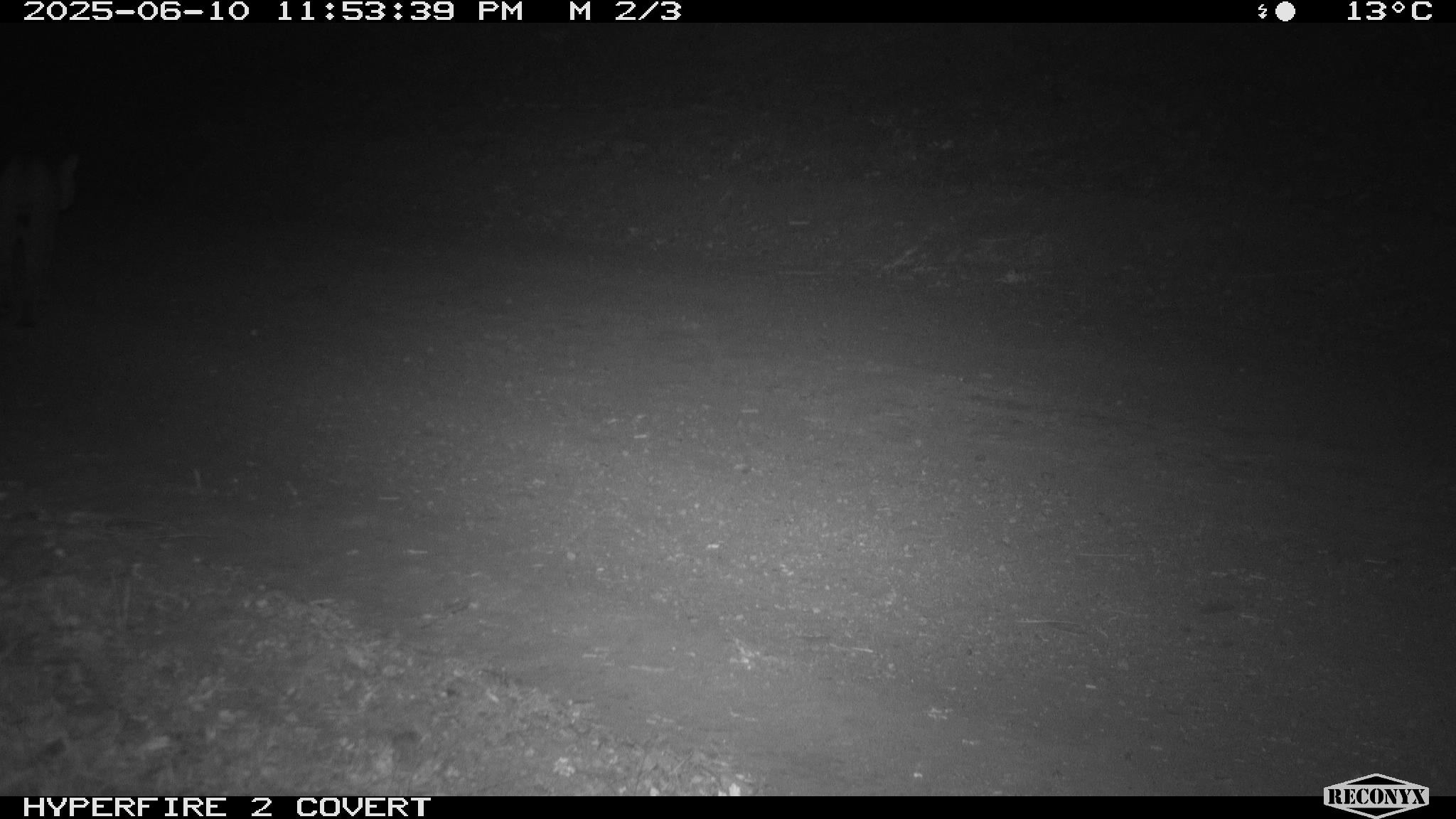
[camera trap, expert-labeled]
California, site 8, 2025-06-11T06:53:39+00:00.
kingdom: Animalia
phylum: Chordata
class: Mammalia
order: Carnivora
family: Felidae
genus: Lynx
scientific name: Lynx rufus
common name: bobcat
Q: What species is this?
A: Bobcat (Lynx rufus).